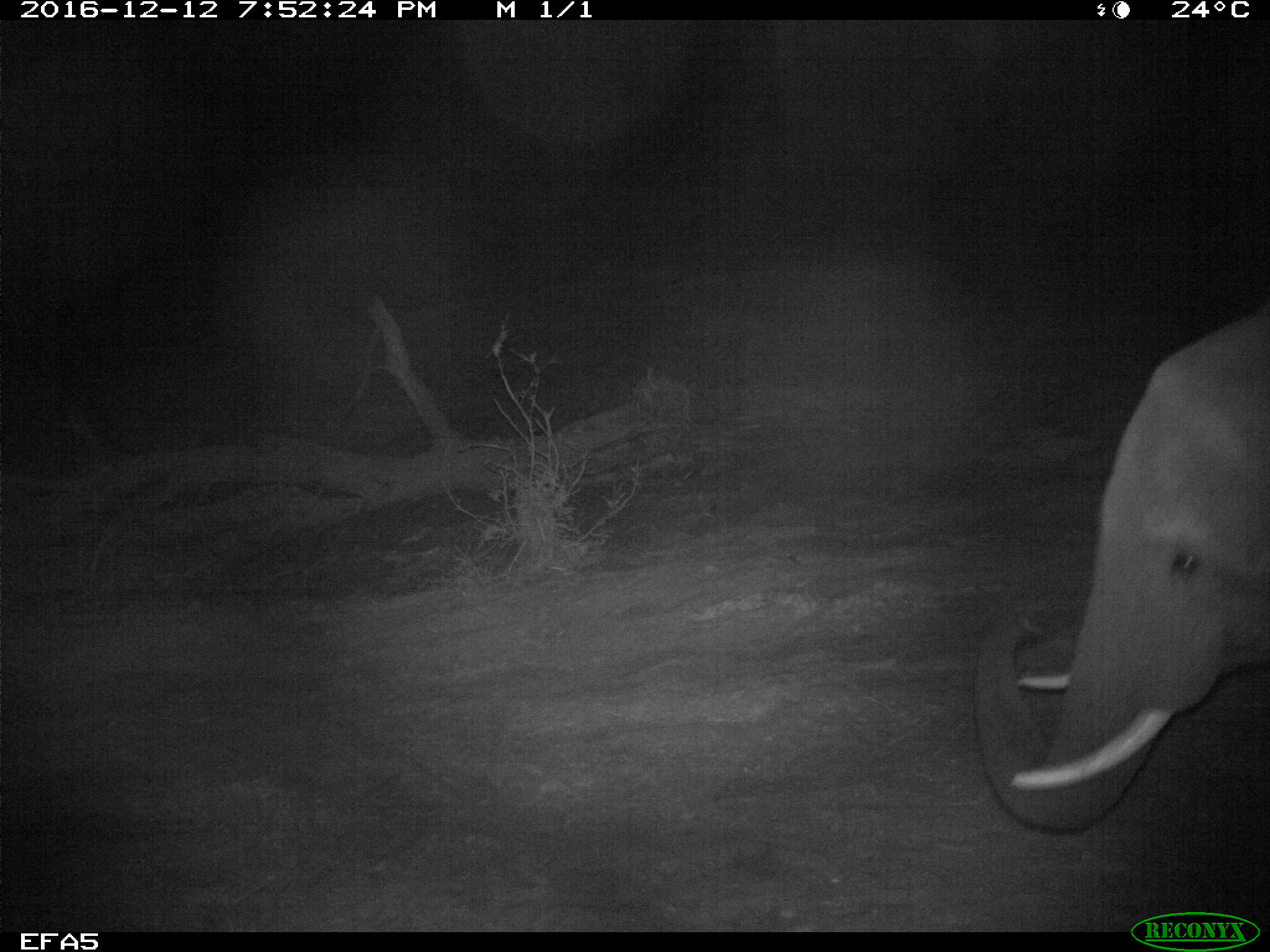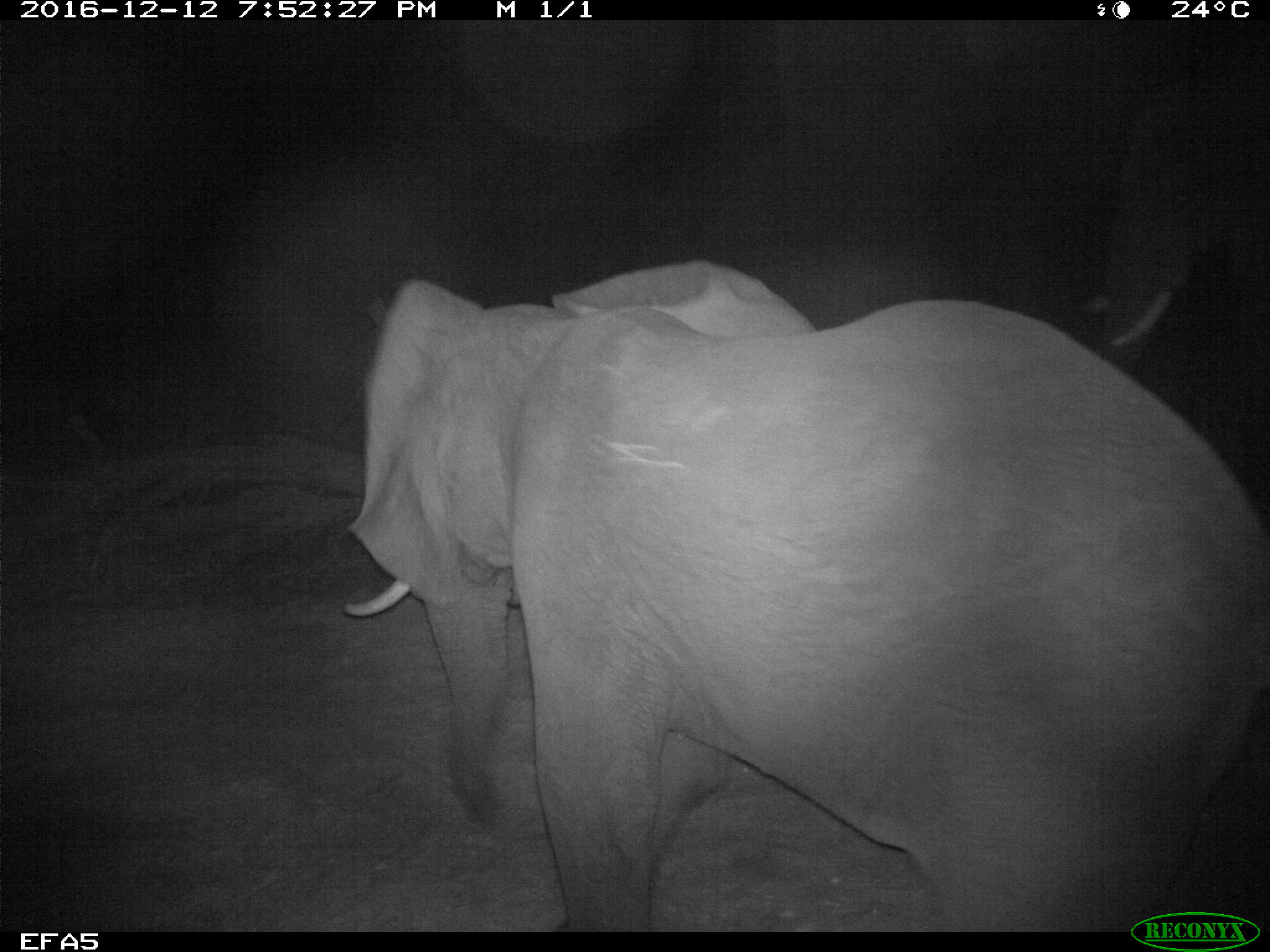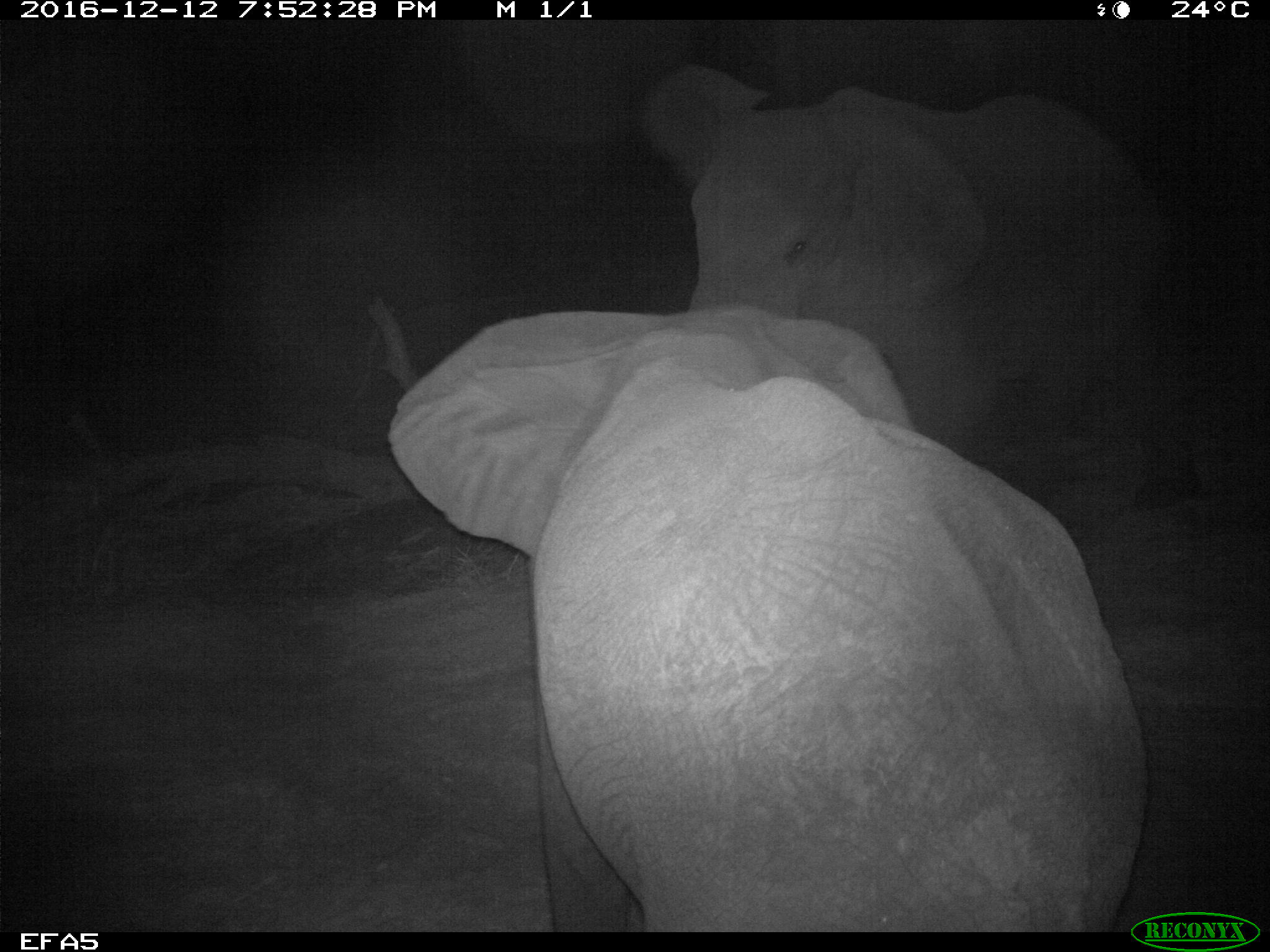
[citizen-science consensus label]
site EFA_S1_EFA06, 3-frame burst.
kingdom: Animalia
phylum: Chordata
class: Mammalia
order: Proboscidea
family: Elephantidae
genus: Loxodonta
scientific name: Loxodonta africana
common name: african bush elephant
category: elephant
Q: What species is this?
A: Elephant (african bush elephant) (Loxodonta africana).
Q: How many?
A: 2.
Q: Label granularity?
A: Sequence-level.